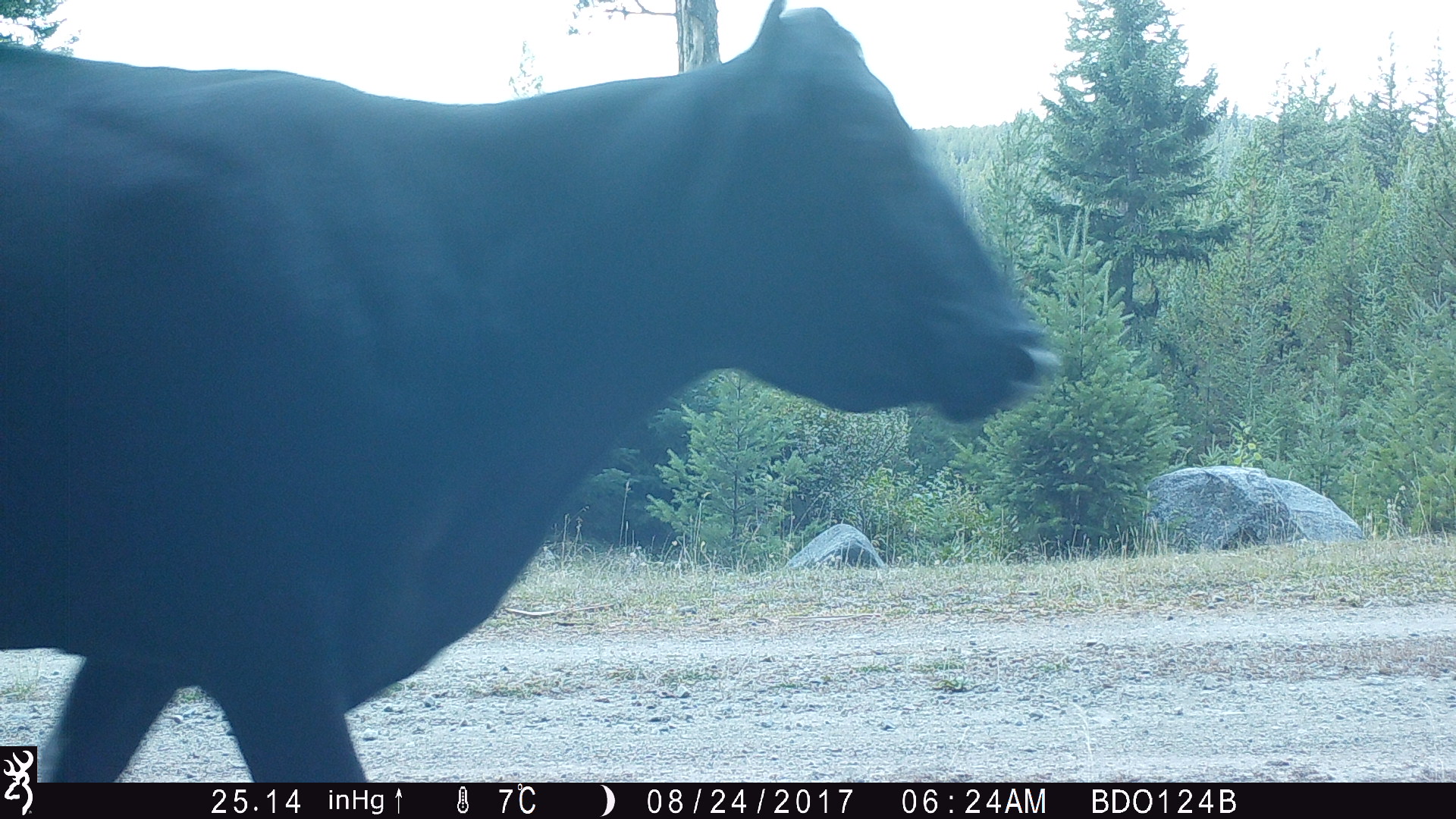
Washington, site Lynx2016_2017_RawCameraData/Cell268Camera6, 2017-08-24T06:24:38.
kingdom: Animalia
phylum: Chordata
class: Mammalia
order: Artiodactyla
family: Bovidae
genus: Bos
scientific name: Bos taurus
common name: domestic cattle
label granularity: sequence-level